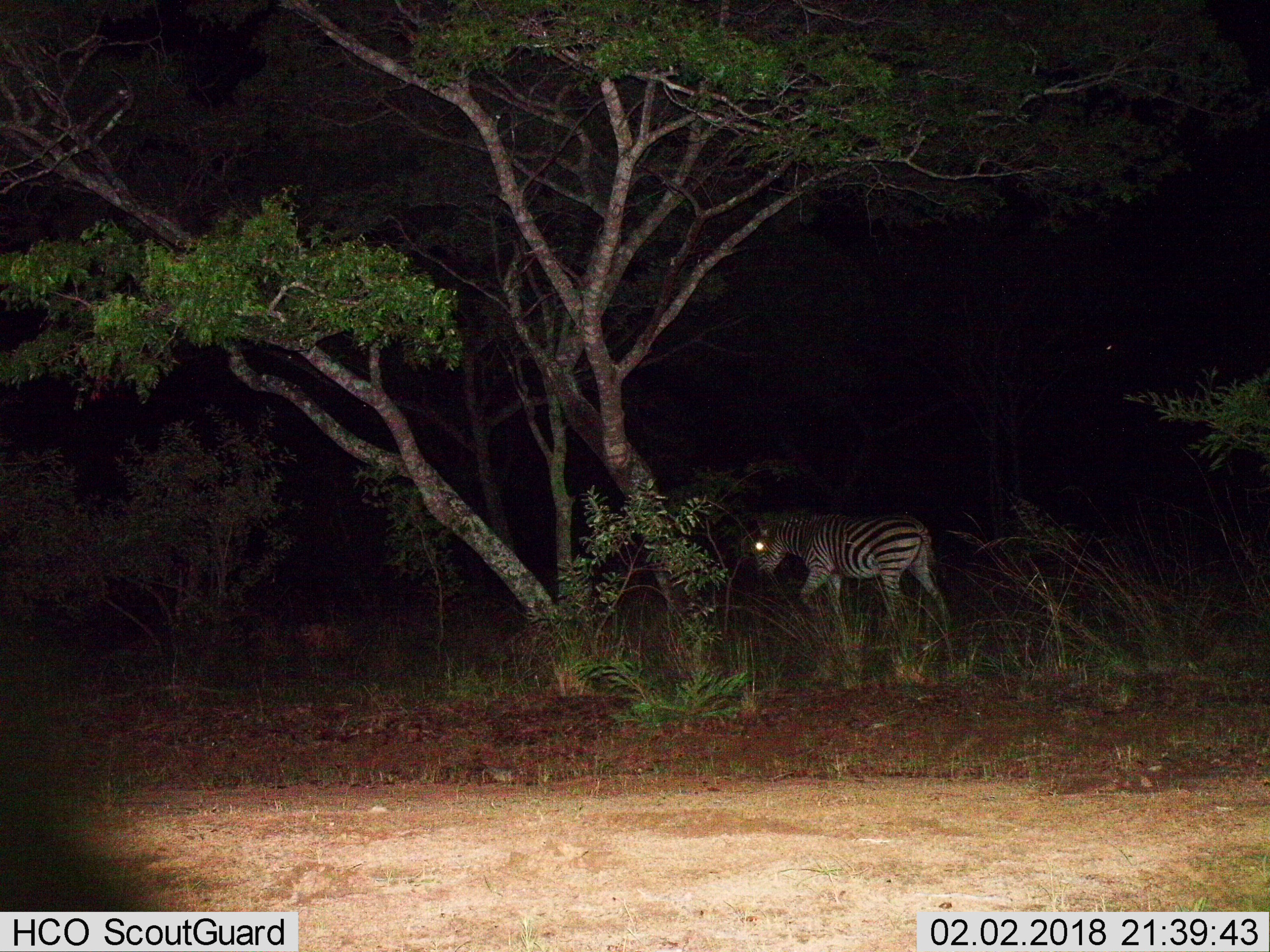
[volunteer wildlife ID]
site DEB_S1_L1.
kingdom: Animalia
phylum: Chordata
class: Mammalia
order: Perissodactyla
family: Equidae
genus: Equus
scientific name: Equus quagga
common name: plains zebra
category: zebraplains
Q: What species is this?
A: Zebraplains (plains zebra) (Equus quagga).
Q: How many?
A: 1.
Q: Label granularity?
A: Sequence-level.